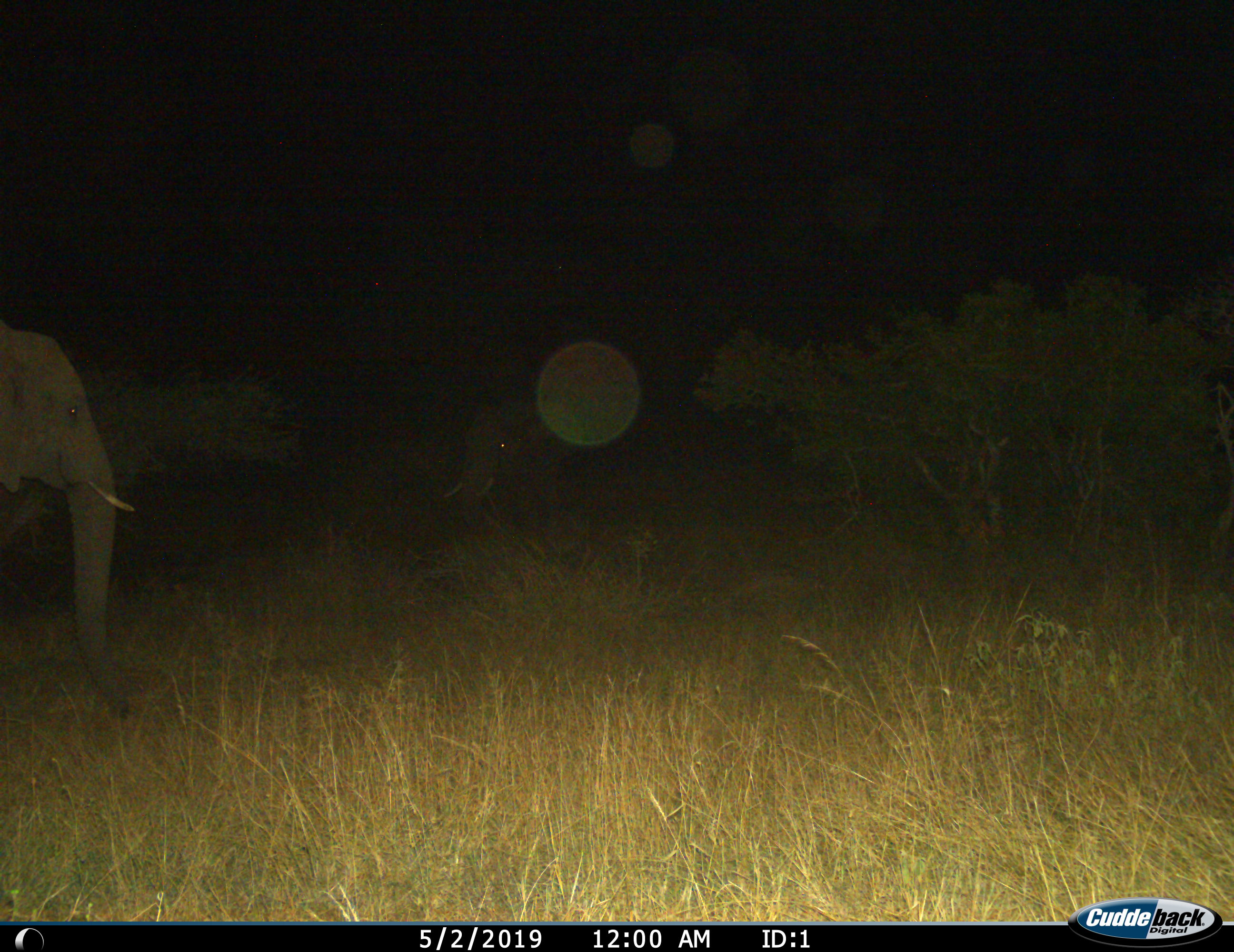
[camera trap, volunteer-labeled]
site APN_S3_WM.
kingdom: Animalia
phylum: Chordata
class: Mammalia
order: Proboscidea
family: Elephantidae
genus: Loxodonta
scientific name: Loxodonta africana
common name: african bush elephant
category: elephant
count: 2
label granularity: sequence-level